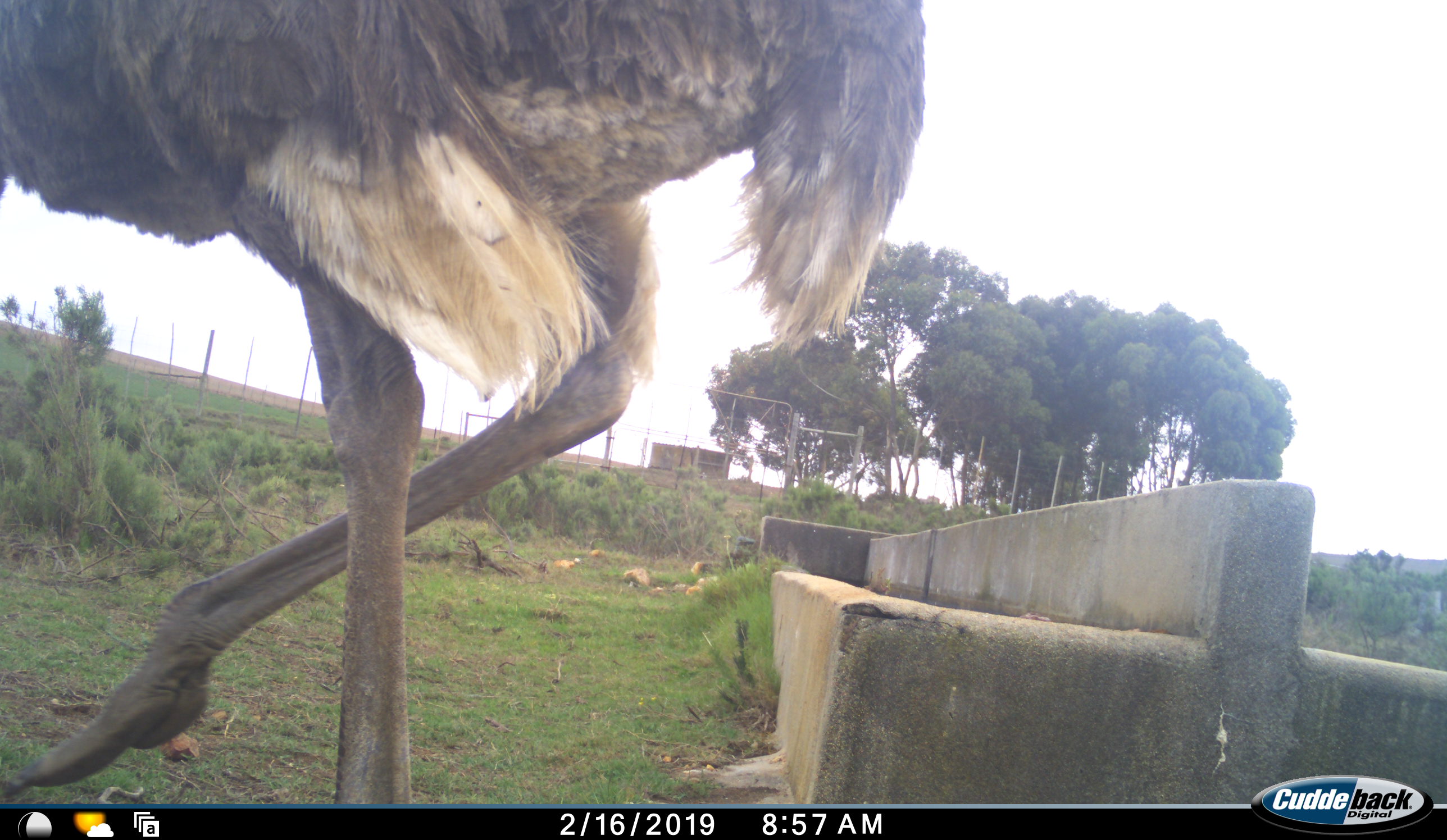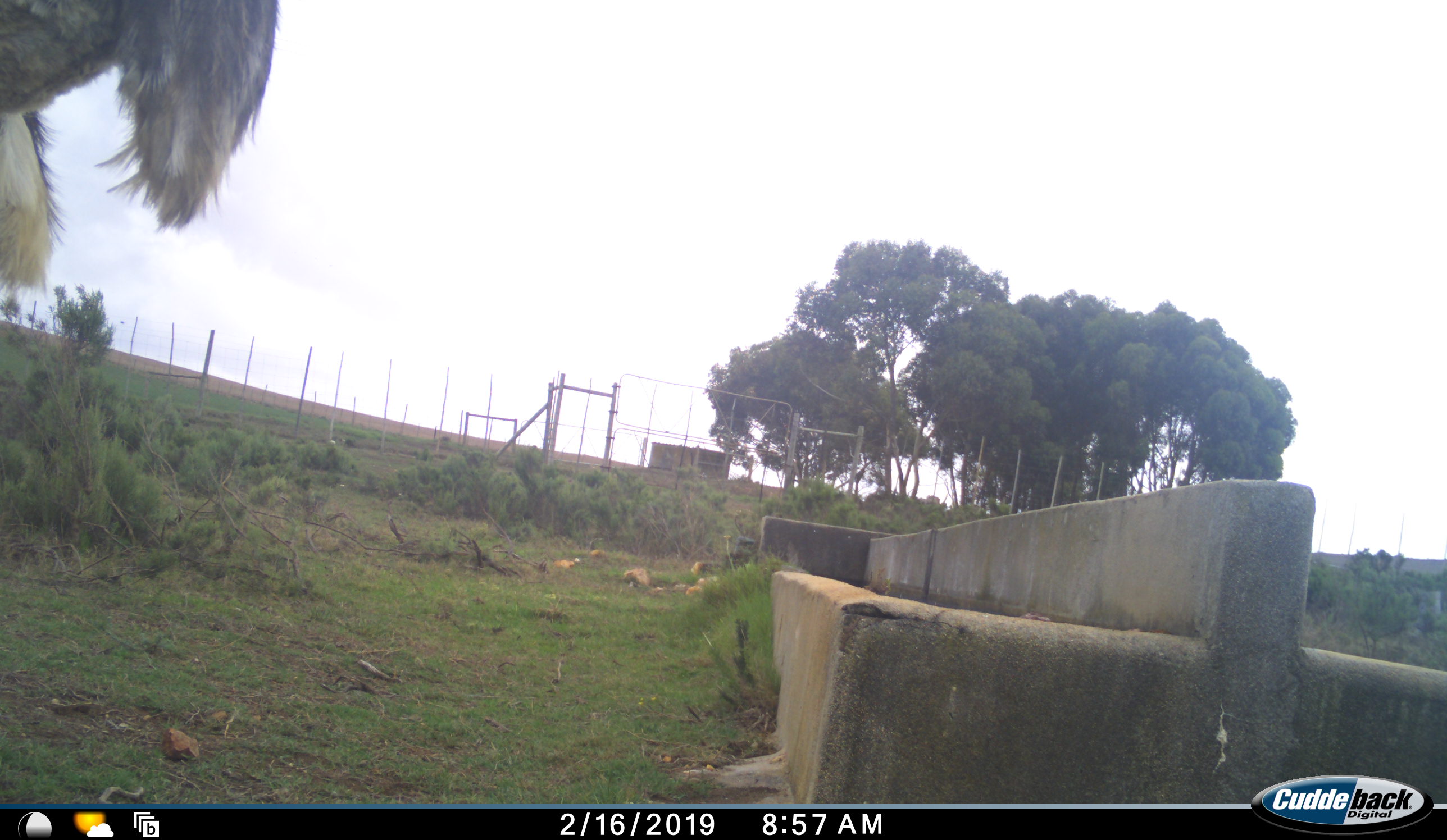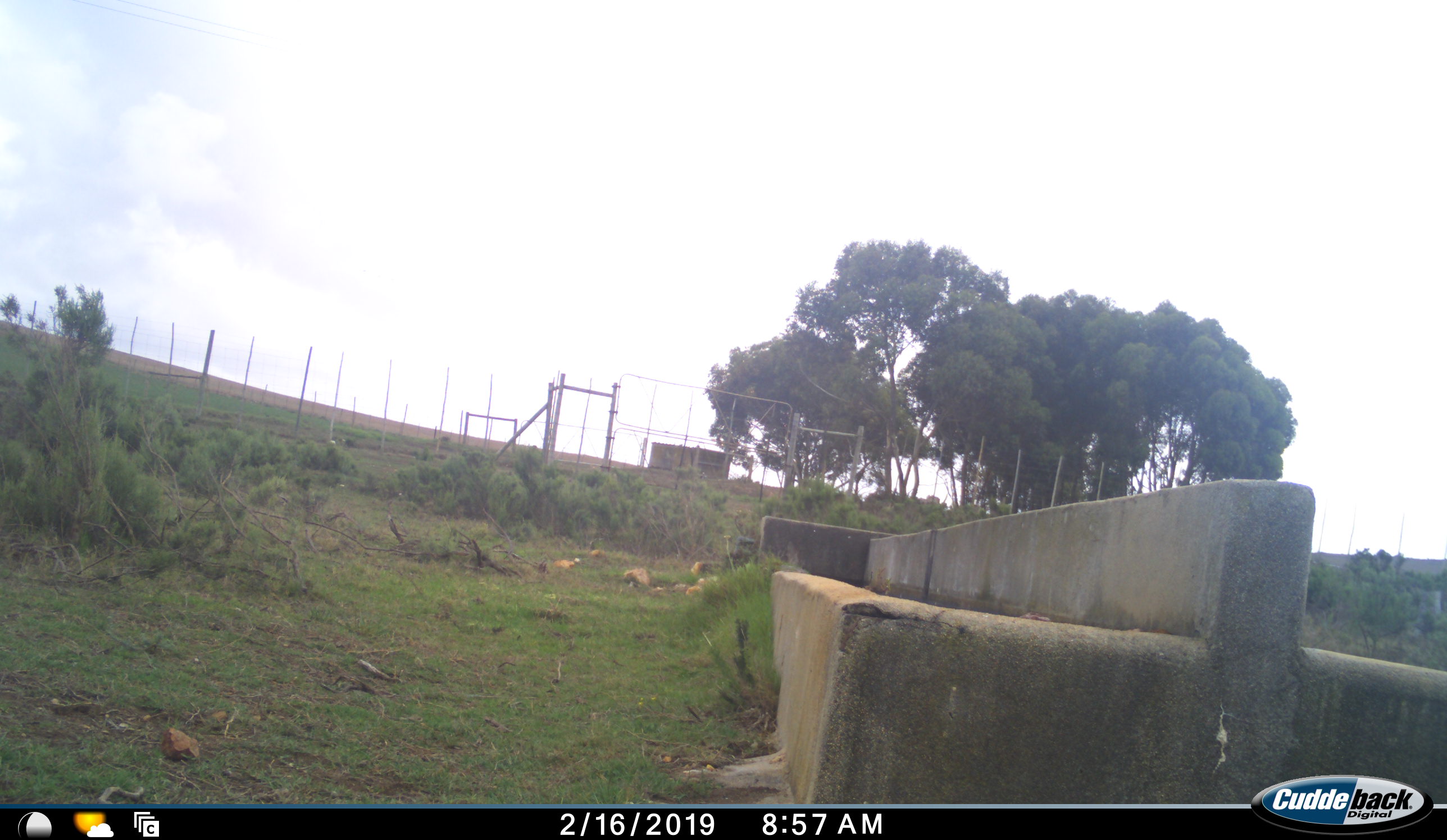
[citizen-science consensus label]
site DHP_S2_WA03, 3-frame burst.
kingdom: Animalia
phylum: Chordata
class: Aves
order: Struthioniformes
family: Struthionidae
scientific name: Struthionidae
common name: ostrich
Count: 1.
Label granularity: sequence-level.